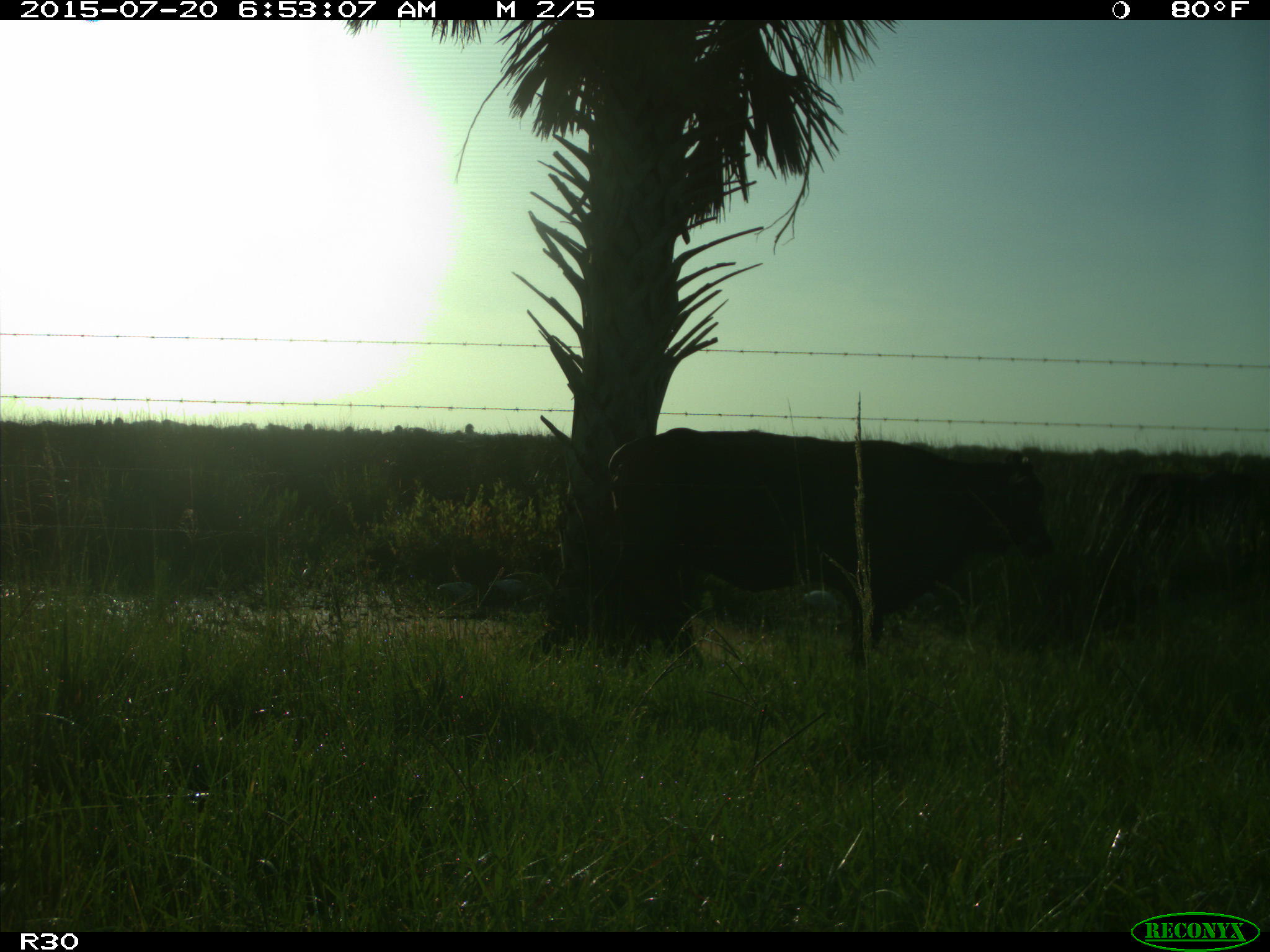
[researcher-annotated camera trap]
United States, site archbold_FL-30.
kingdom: Animalia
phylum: Chordata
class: Mammalia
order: Artiodactyla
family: Bovidae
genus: Bos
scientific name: Bos taurus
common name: domestic cow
Bos taurus (domestic cow).